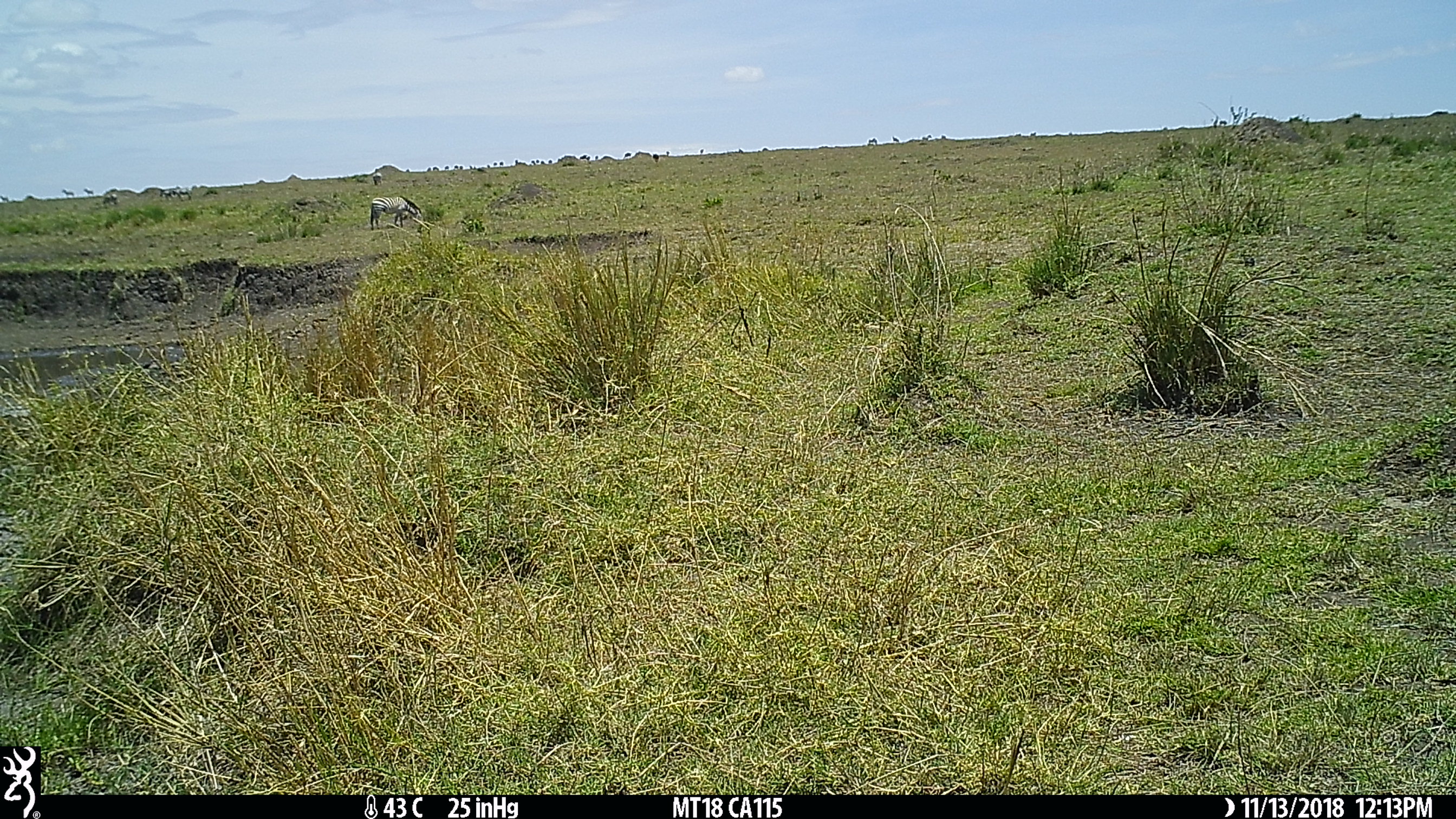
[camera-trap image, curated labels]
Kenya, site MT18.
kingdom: Animalia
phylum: Chordata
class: Mammalia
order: Perissodactyla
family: Equidae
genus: Equus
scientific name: Equus quagga burchellii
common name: burchell's zebra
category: zebra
Zebra (burchell's zebra) (Equus quagga burchellii).